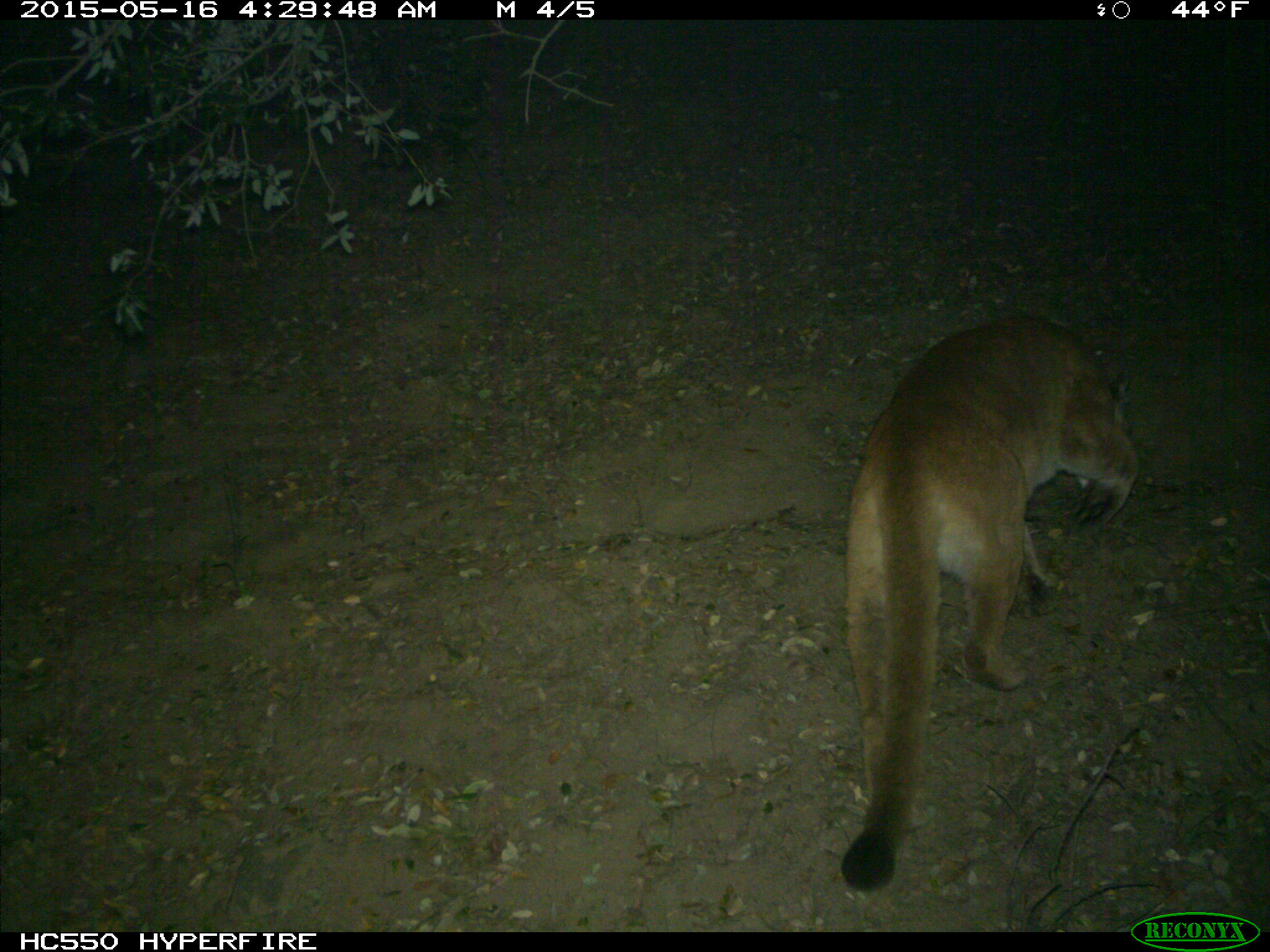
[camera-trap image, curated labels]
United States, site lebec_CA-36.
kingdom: Animalia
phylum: Chordata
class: Mammalia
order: Carnivora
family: Felidae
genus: Puma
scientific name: Puma concolor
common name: mountain lion